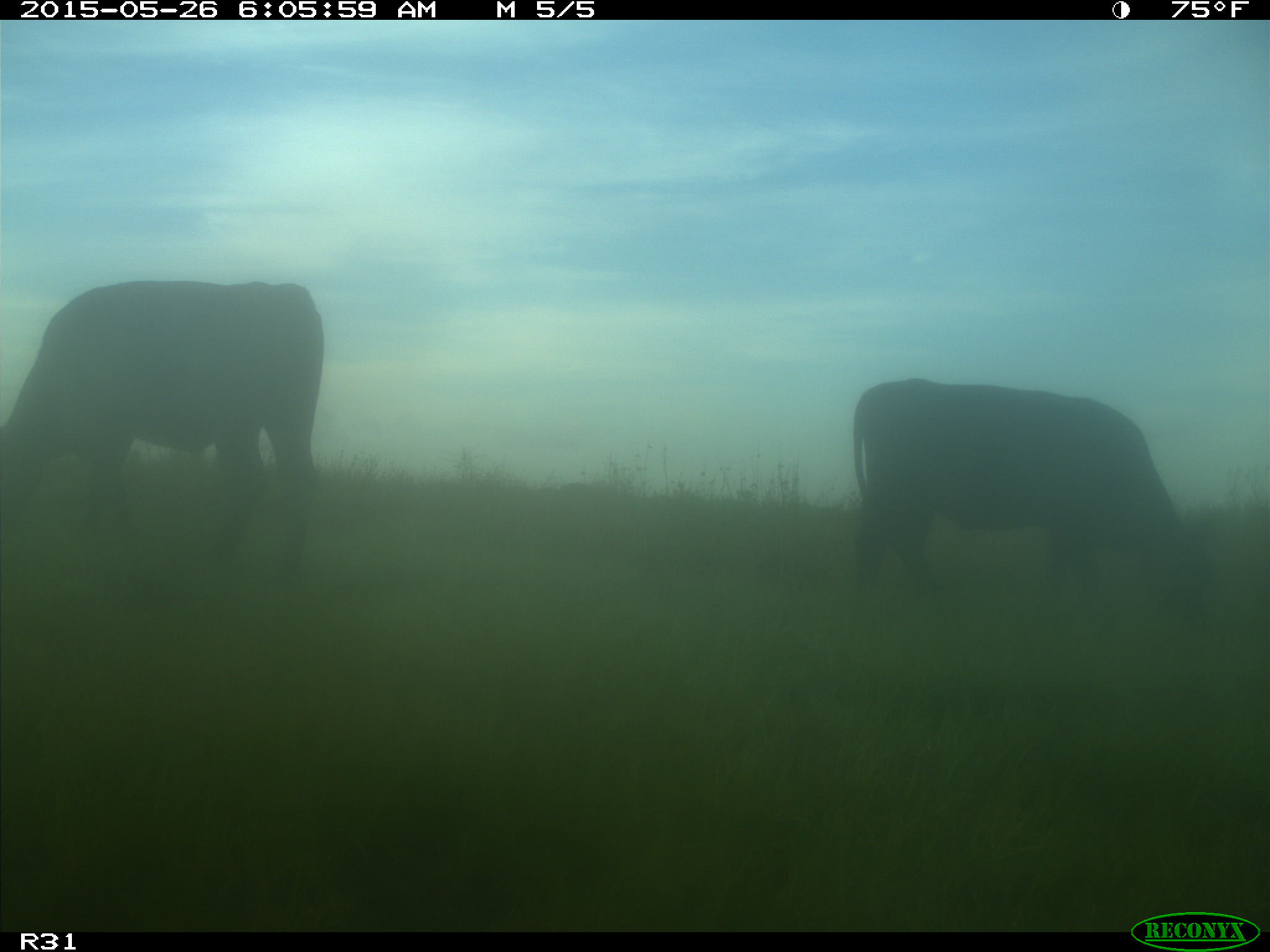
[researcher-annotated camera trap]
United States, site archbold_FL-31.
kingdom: Animalia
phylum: Chordata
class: Mammalia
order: Artiodactyla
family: Bovidae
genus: Bos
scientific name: Bos taurus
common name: domestic cow